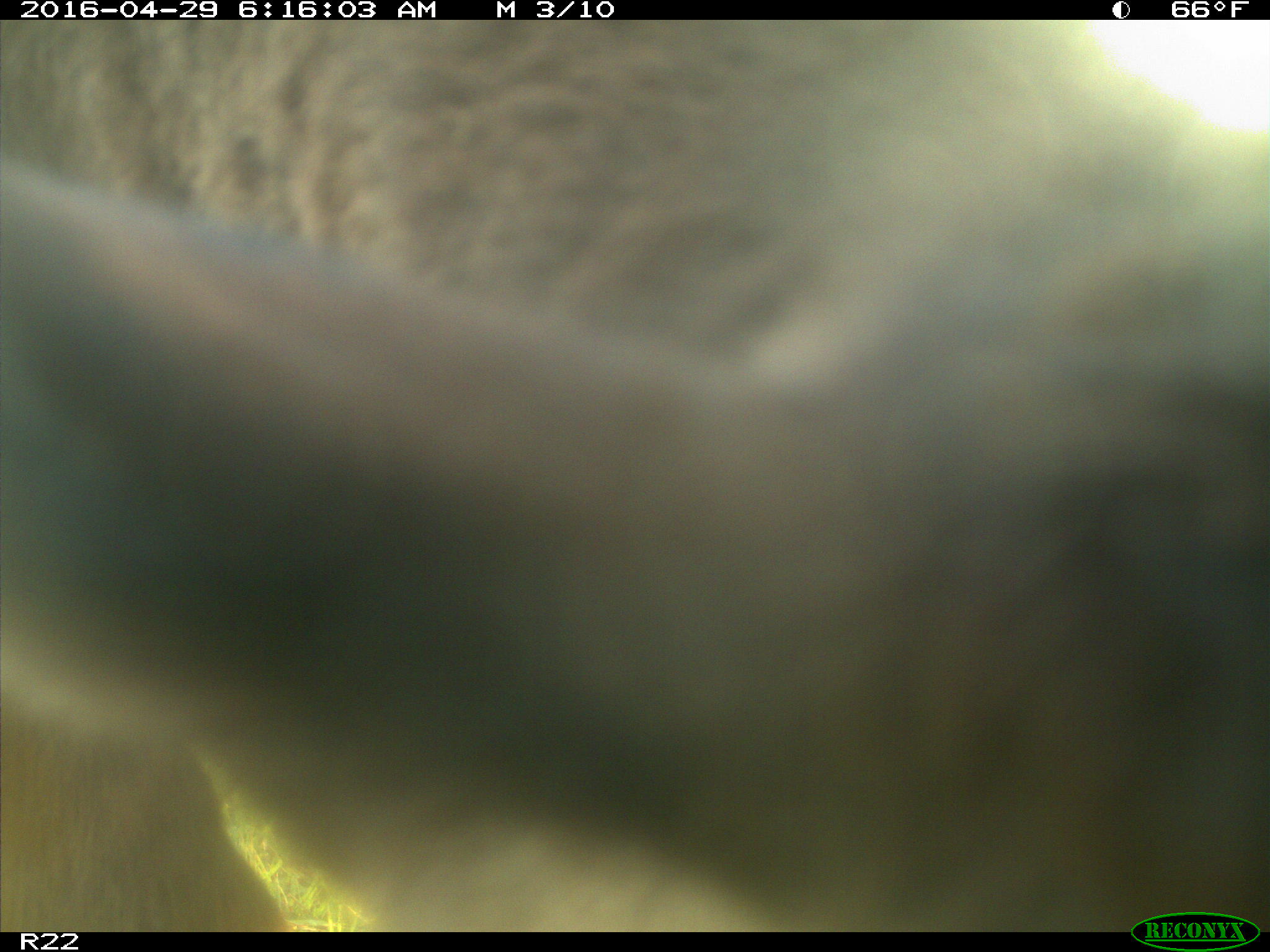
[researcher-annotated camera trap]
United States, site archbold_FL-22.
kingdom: Animalia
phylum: Chordata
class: Mammalia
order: Artiodactyla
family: Bovidae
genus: Bos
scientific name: Bos taurus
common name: domestic cow